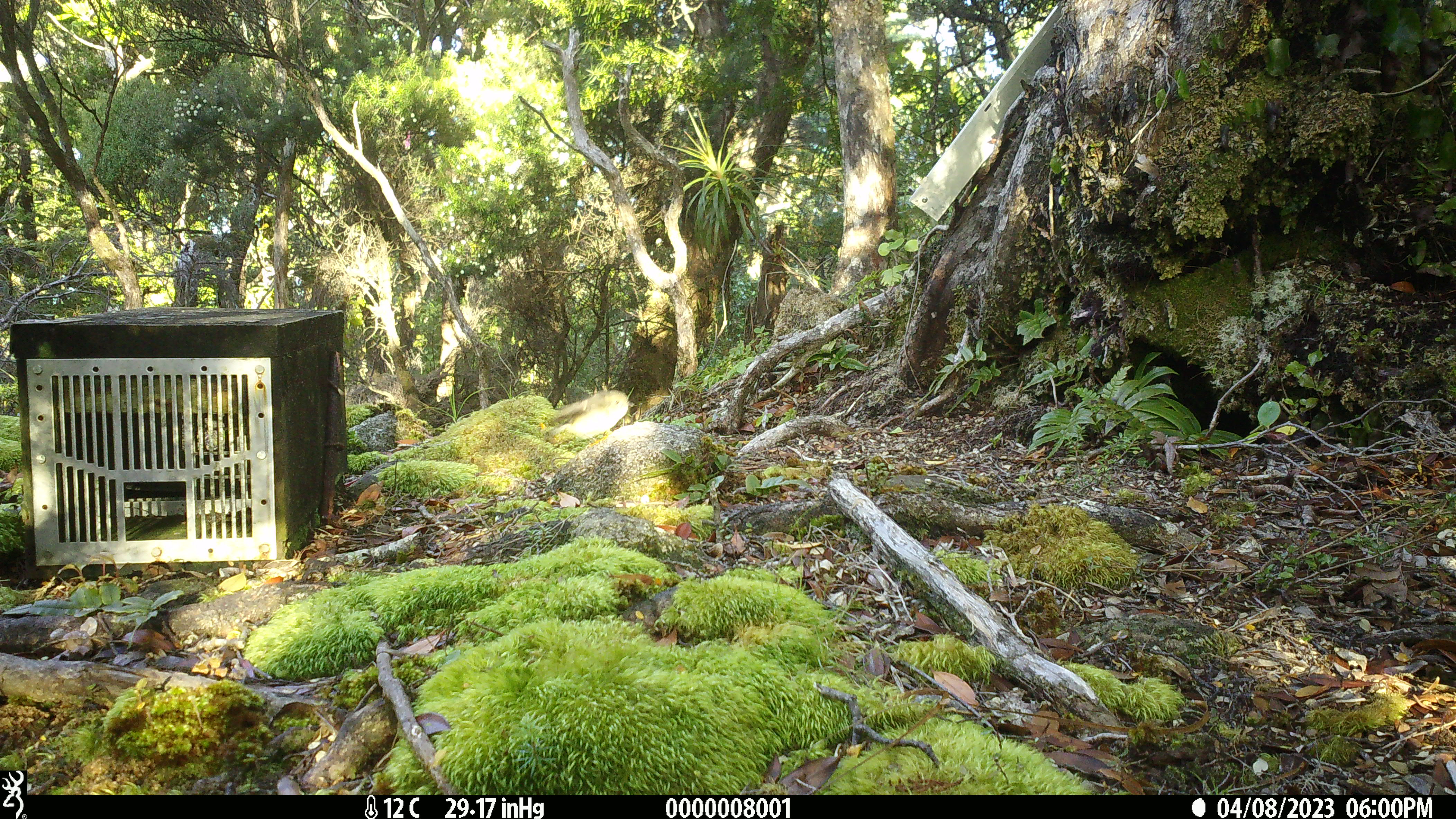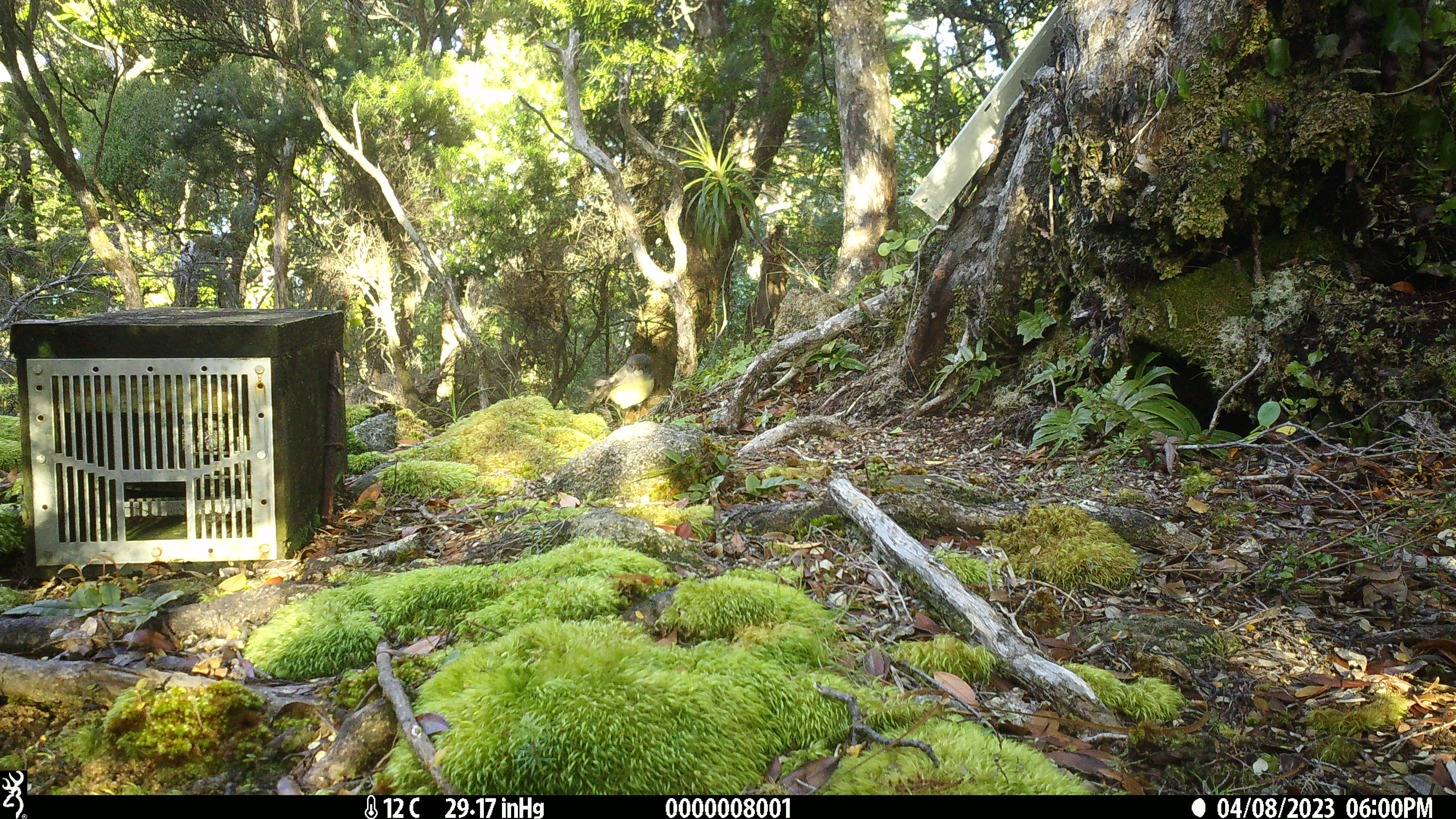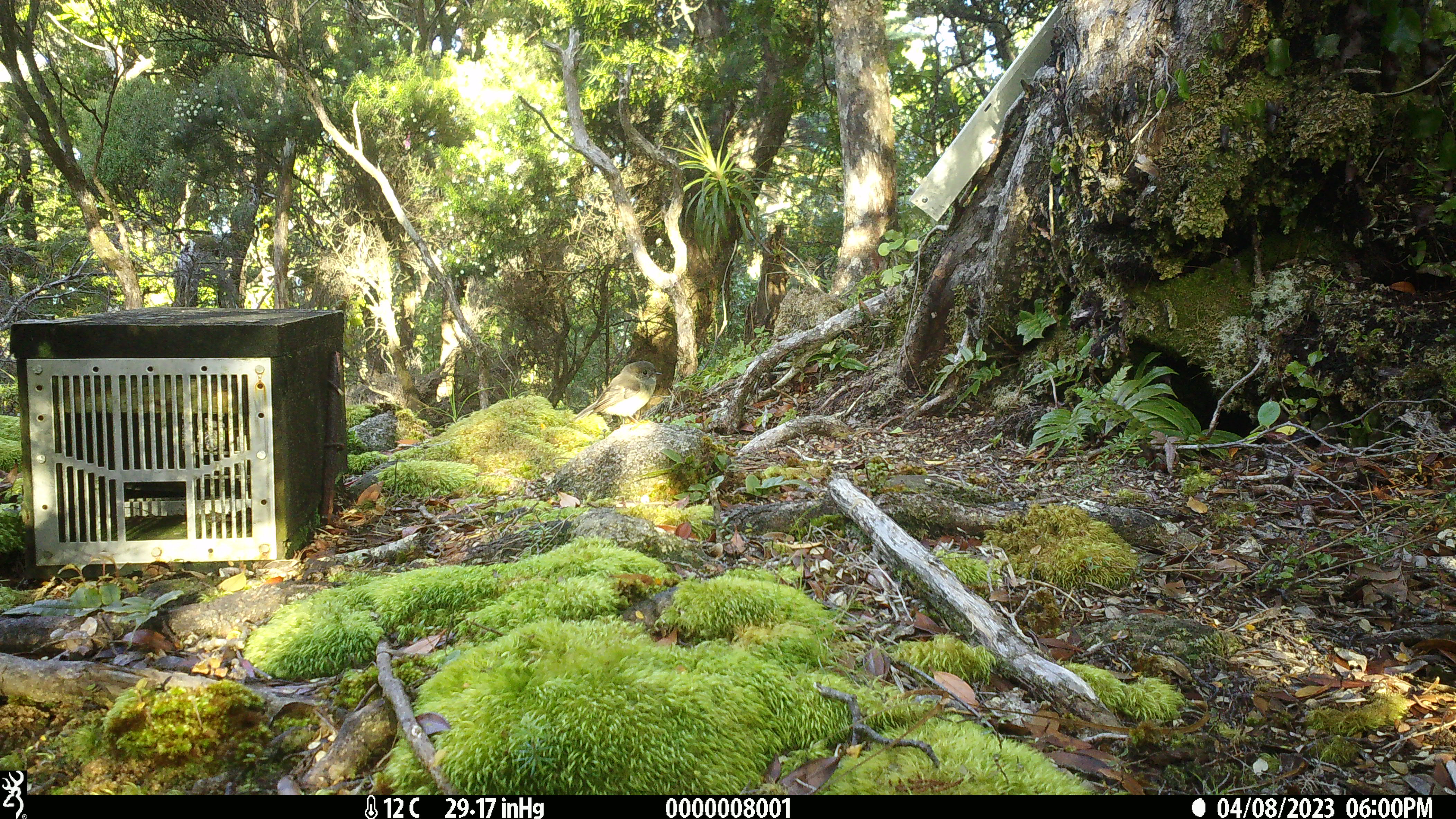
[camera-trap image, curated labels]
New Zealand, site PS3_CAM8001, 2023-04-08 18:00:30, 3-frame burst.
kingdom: Animalia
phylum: Chordata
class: Aves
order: Passeriformes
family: Petroicidae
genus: Petroica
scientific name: Petroica macrocephala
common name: tomtit